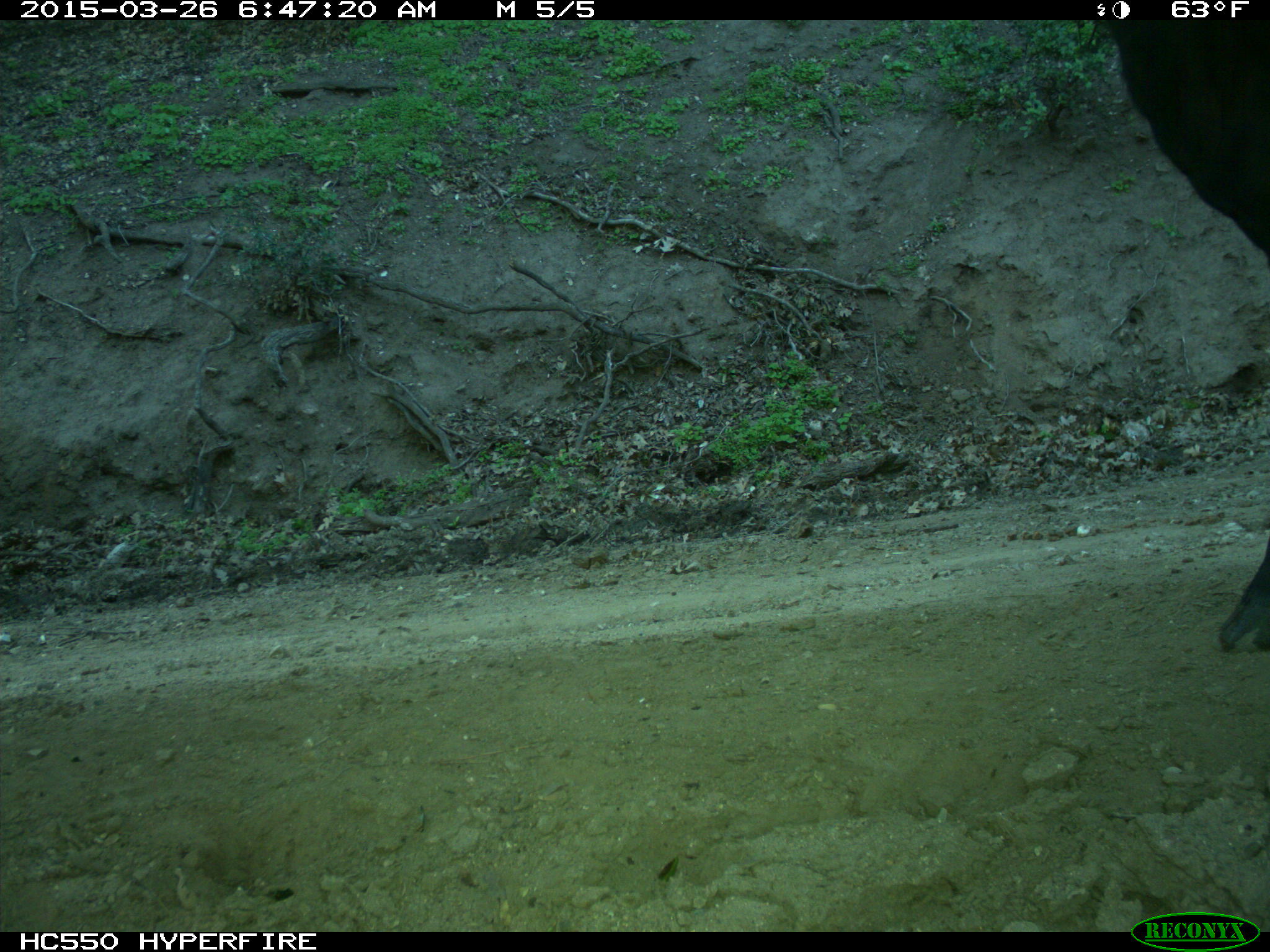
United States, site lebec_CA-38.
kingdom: Animalia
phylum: Chordata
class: Mammalia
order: Artiodactyla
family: Bovidae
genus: Bos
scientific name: Bos taurus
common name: domestic cow